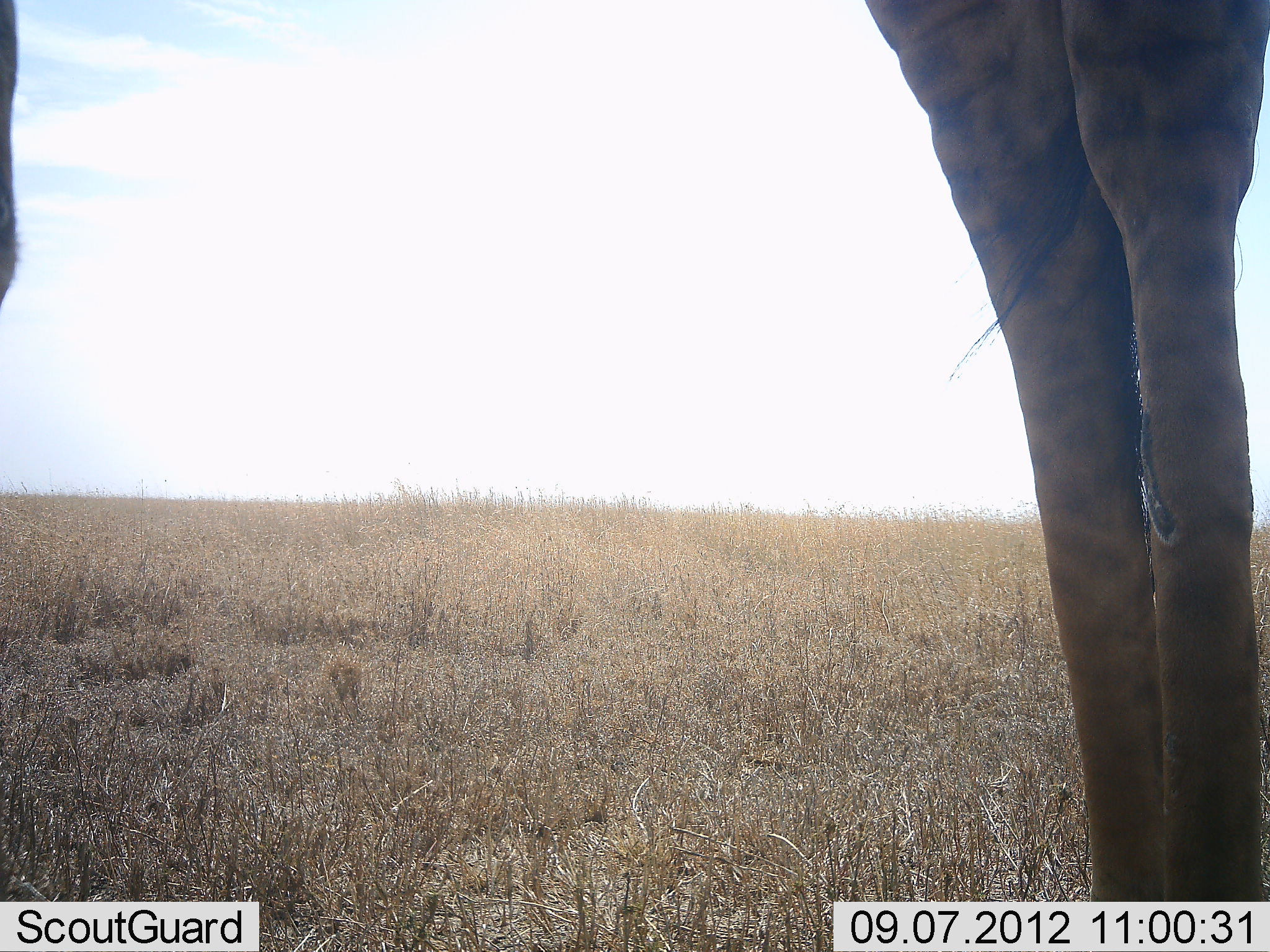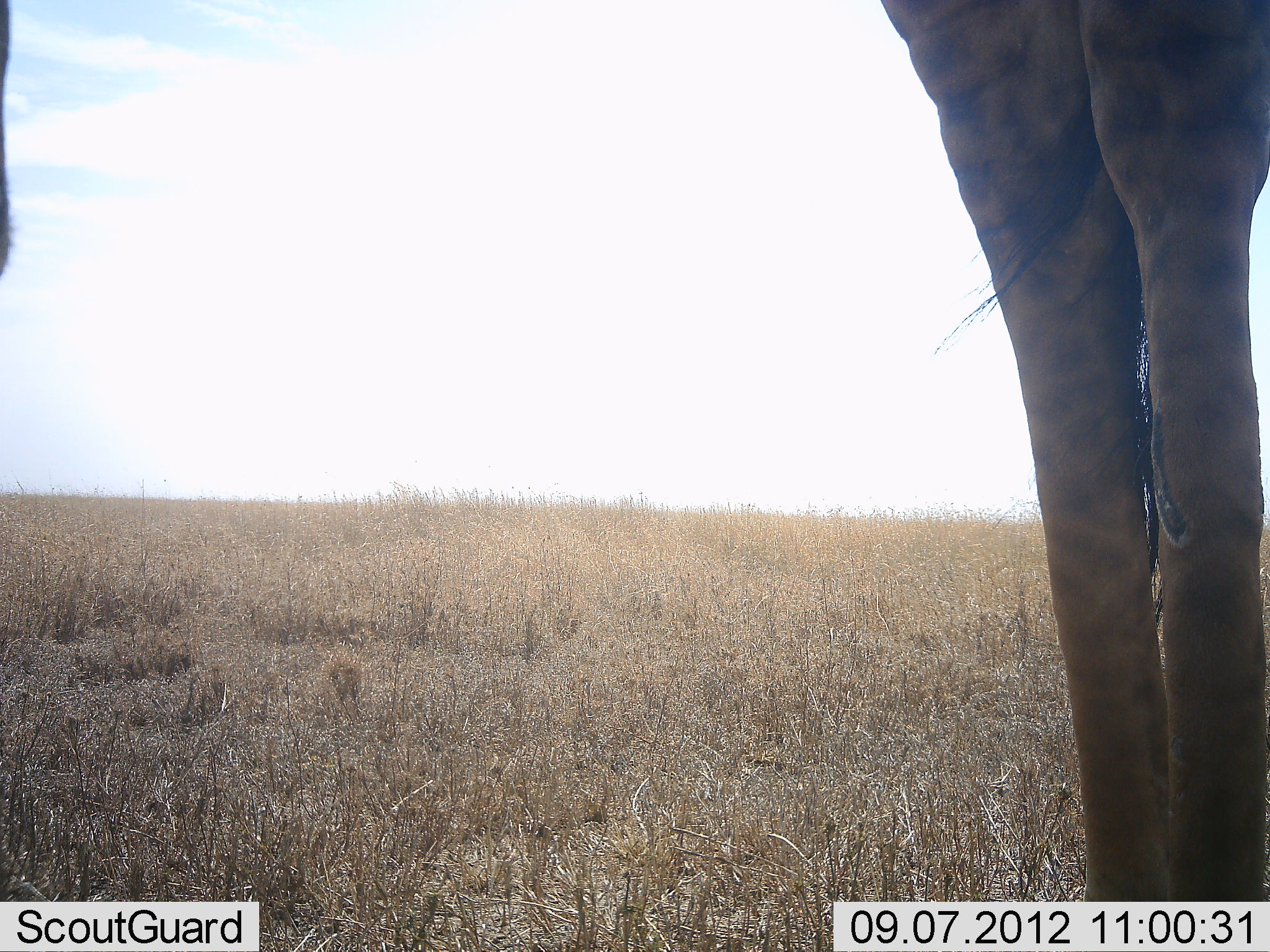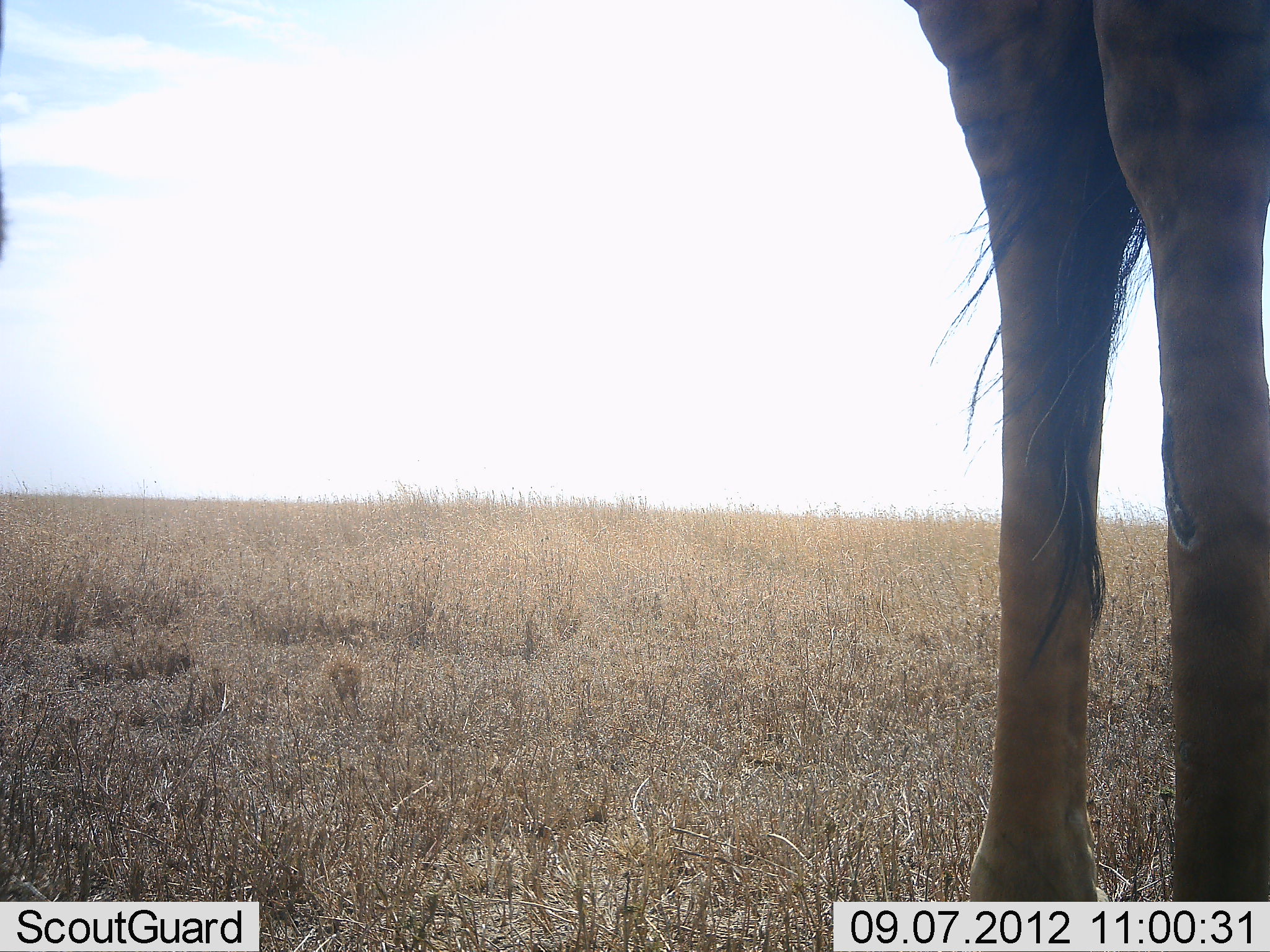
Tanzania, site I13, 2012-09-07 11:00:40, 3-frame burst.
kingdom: Animalia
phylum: Chordata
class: Mammalia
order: Artiodactyla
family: Giraffidae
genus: Giraffa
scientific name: Giraffa camelopardalis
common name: giraffe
Giraffe (Giraffa camelopardalis), count 1. Behavior (volunteer vote fractions): standing 90%, resting 0%, moving 10%, interacting 0%. Young present (vote fraction): 0%. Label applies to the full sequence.